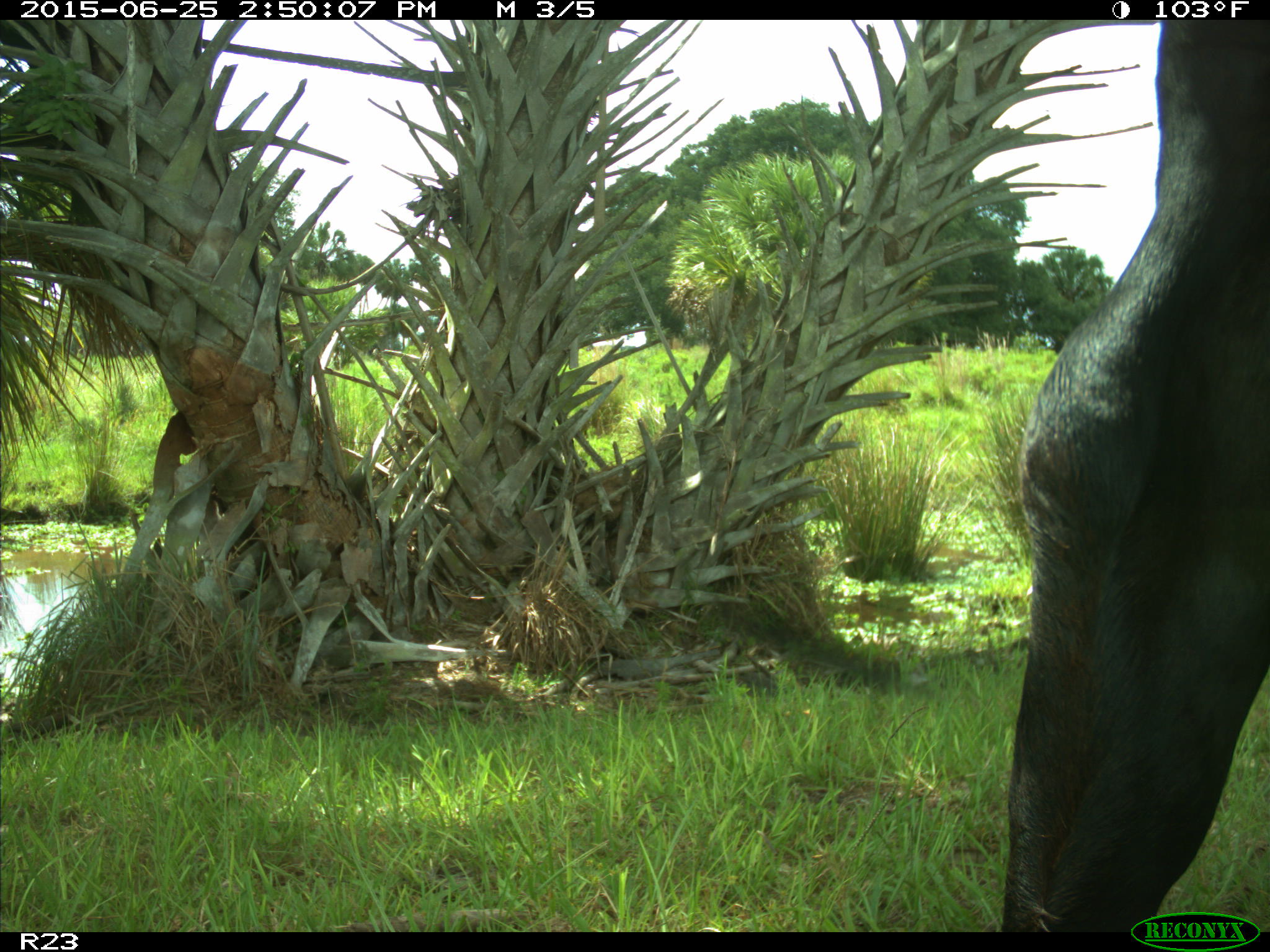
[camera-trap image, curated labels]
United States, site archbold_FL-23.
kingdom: Animalia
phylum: Chordata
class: Mammalia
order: Artiodactyla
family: Bovidae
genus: Bos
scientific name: Bos taurus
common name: domestic cow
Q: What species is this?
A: Bos taurus (domestic cow).